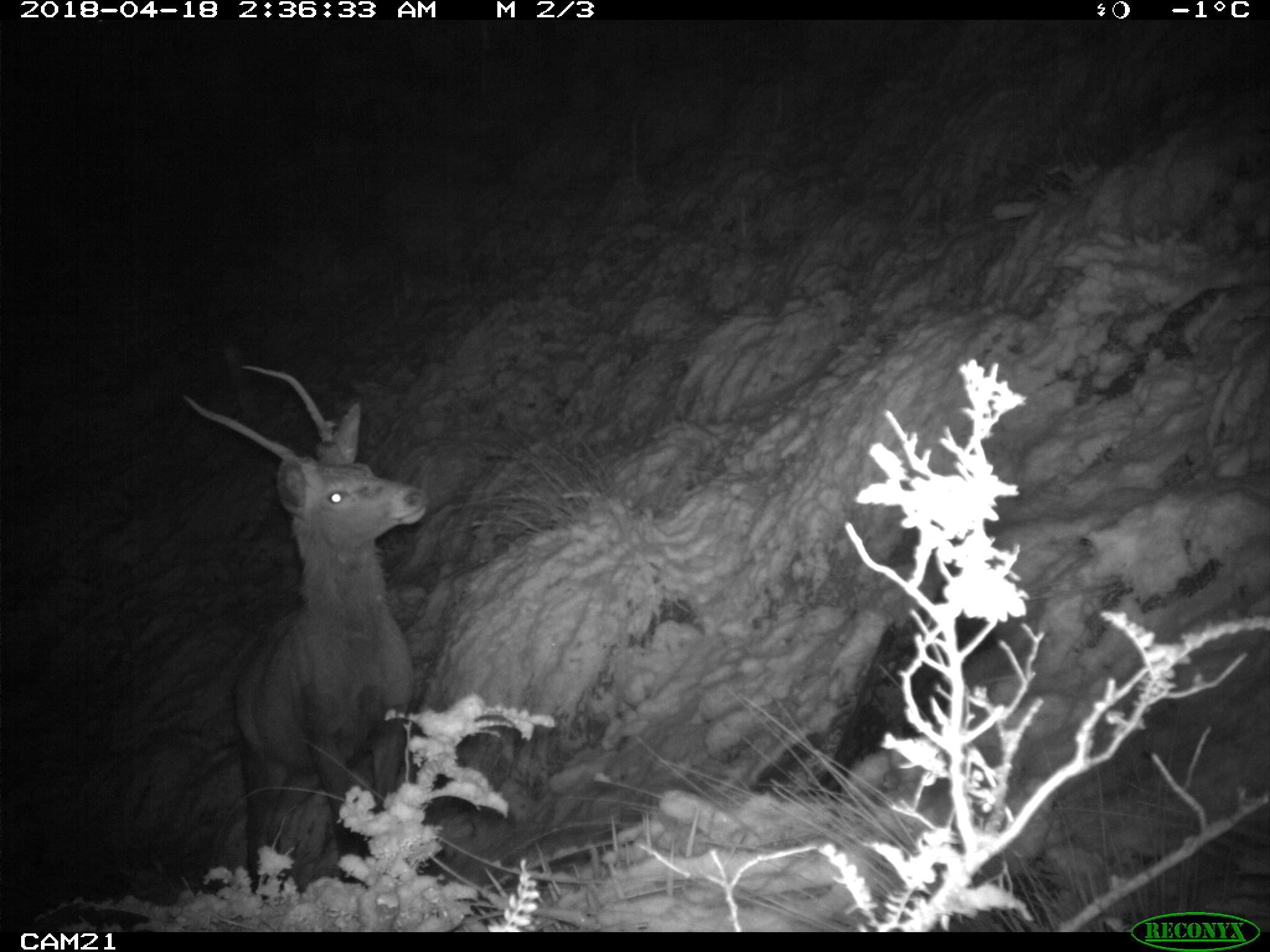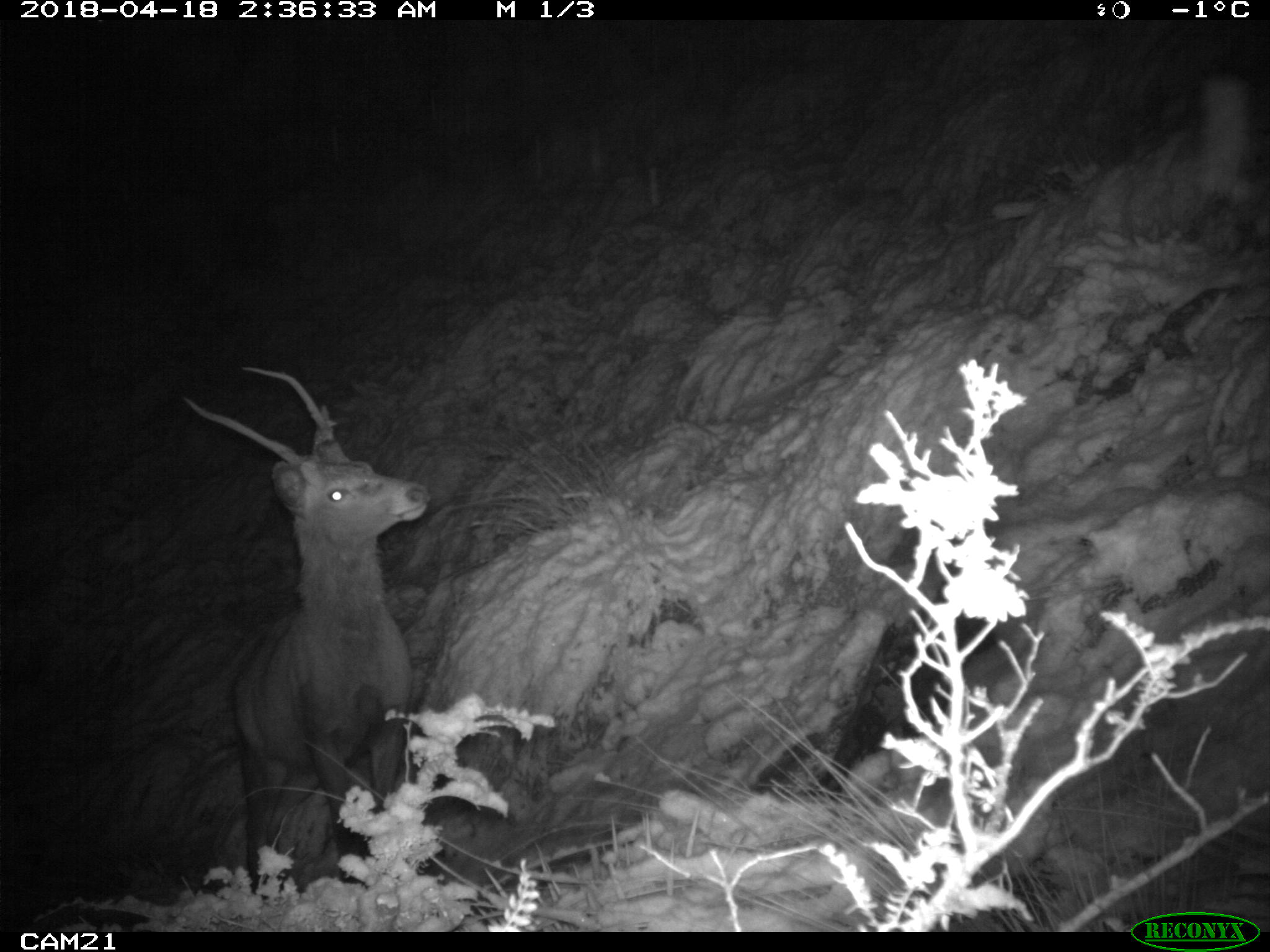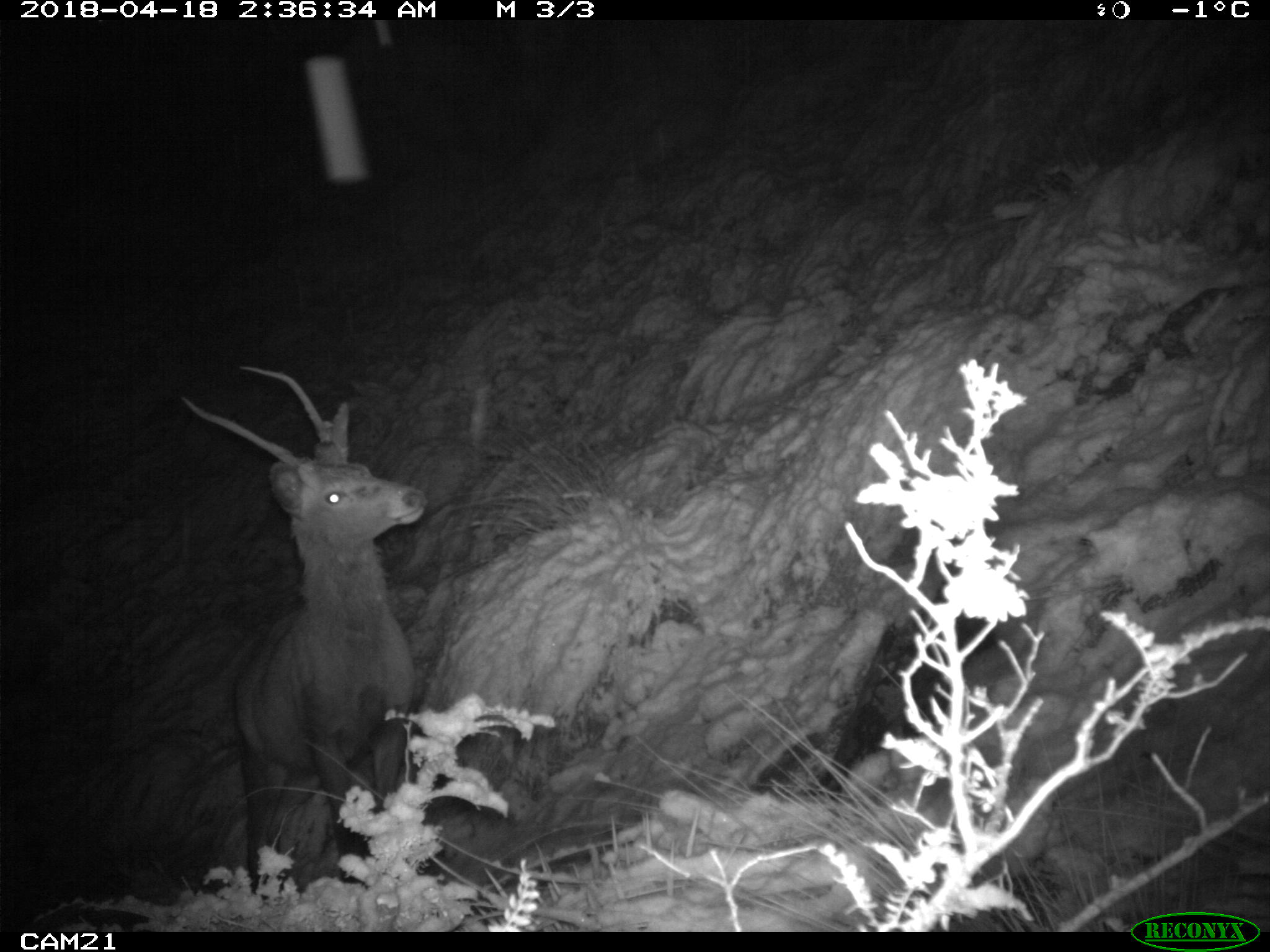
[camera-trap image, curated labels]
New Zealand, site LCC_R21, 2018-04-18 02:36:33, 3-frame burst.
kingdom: Animalia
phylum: Chordata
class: Mammalia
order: Artiodactyla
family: Cervidae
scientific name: Cervidae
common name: deer